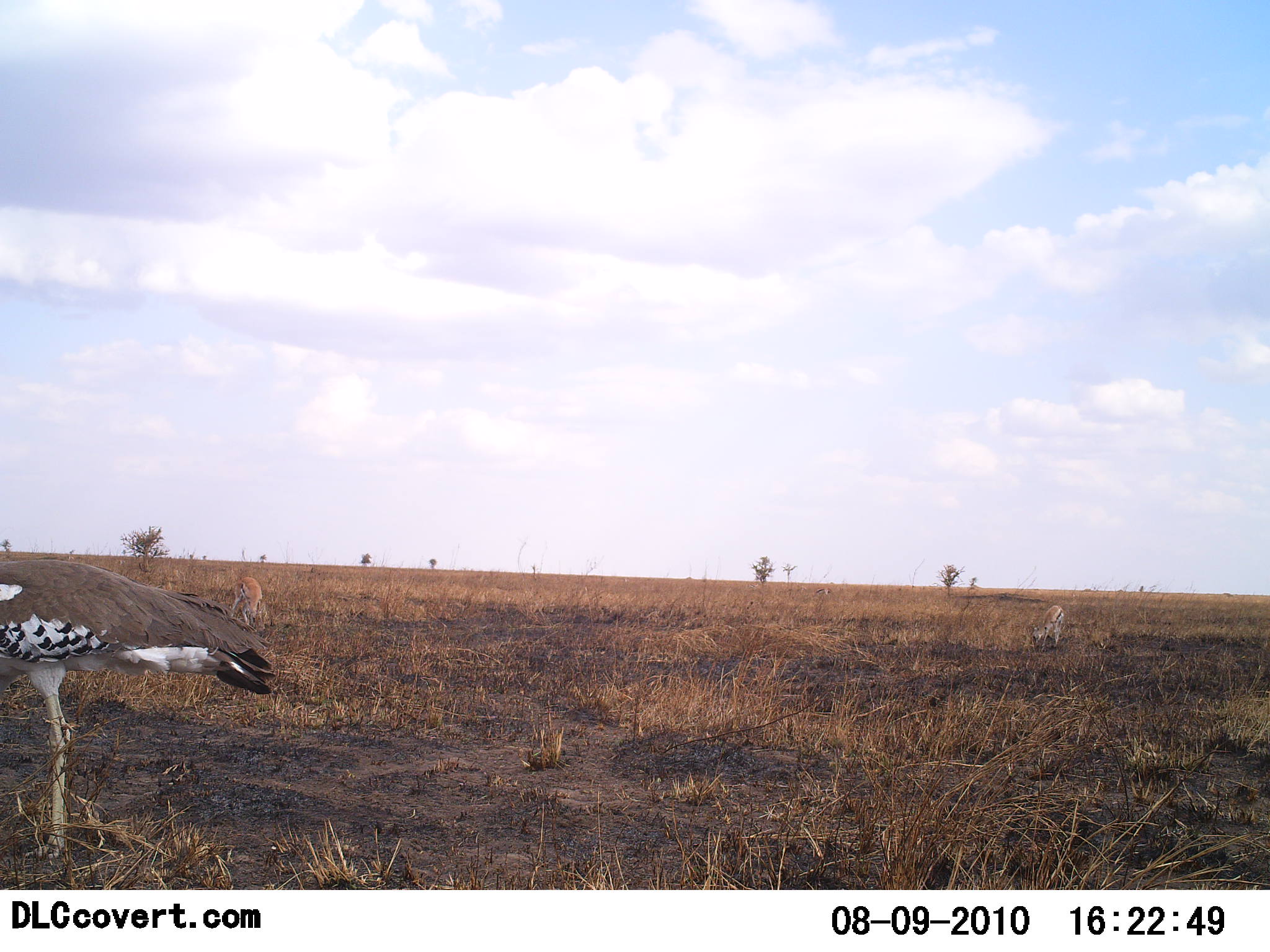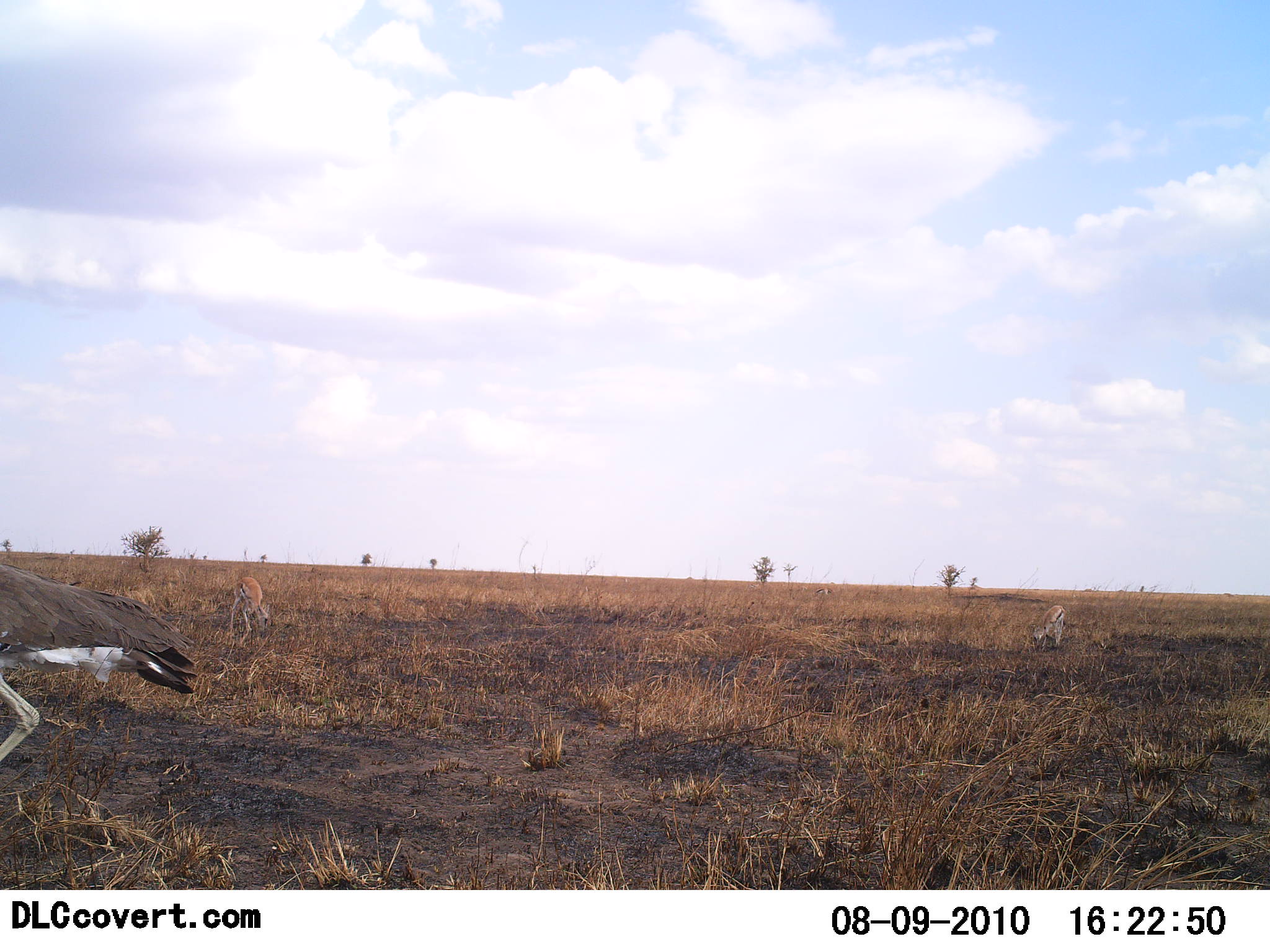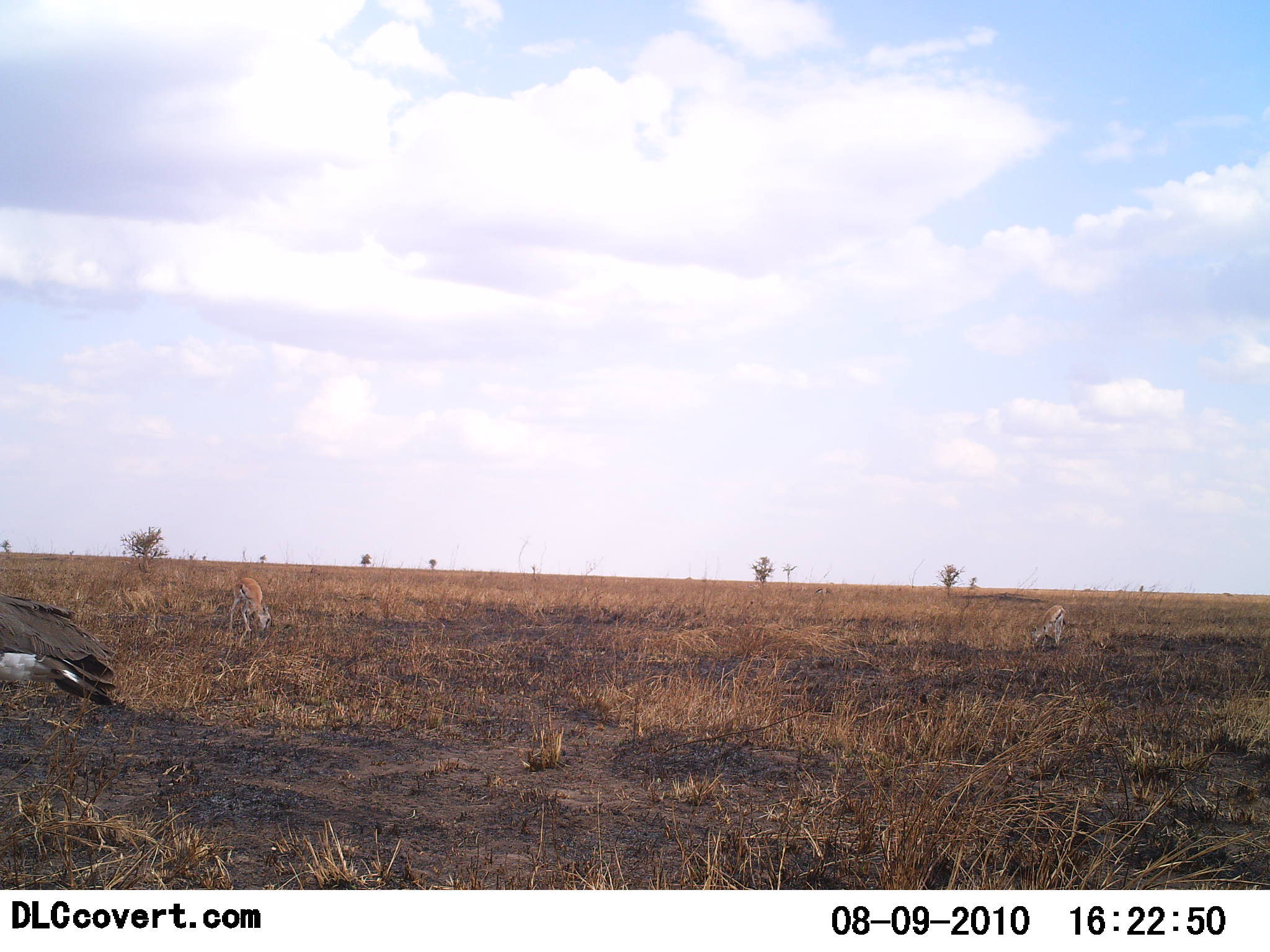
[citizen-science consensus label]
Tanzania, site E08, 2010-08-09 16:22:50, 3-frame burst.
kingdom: Animalia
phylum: Chordata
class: Mammalia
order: Artiodactyla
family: Bovidae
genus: Eudorcas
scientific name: Eudorcas thomsonii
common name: thomson's gazelle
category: gazellethomsons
Gazellethomsons (thomson's gazelle) (Eudorcas thomsonii), count 2. Behavior (volunteer vote fractions): standing 13%, resting 0%, moving 0%, interacting 0%. Young present (vote fraction): 0%. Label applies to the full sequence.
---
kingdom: Animalia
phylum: Chordata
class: Aves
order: Otidiformes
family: Otididae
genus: Ardeotis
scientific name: Ardeotis kori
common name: kori bustard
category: koribustard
Koribustard (kori bustard) (Ardeotis kori), count 1. Behavior (volunteer vote fractions): standing 33%, resting 0%, moving 78%, interacting 0%. Young present (vote fraction): 0%. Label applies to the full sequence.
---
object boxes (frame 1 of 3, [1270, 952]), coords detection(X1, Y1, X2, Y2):
animal: detection(0, 557, 274, 861); detection(231, 576, 261, 628); detection(1032, 605, 1064, 653); detection(815, 587, 833, 595); detection(747, 583, 761, 590)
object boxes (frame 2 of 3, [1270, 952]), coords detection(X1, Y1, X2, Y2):
animal: detection(0, 564, 197, 766); detection(229, 575, 268, 640); detection(1033, 604, 1065, 651); detection(813, 587, 833, 598)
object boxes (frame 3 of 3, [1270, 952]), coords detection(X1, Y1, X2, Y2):
animal: detection(0, 592, 118, 709); detection(230, 578, 272, 636); detection(1030, 605, 1066, 651)